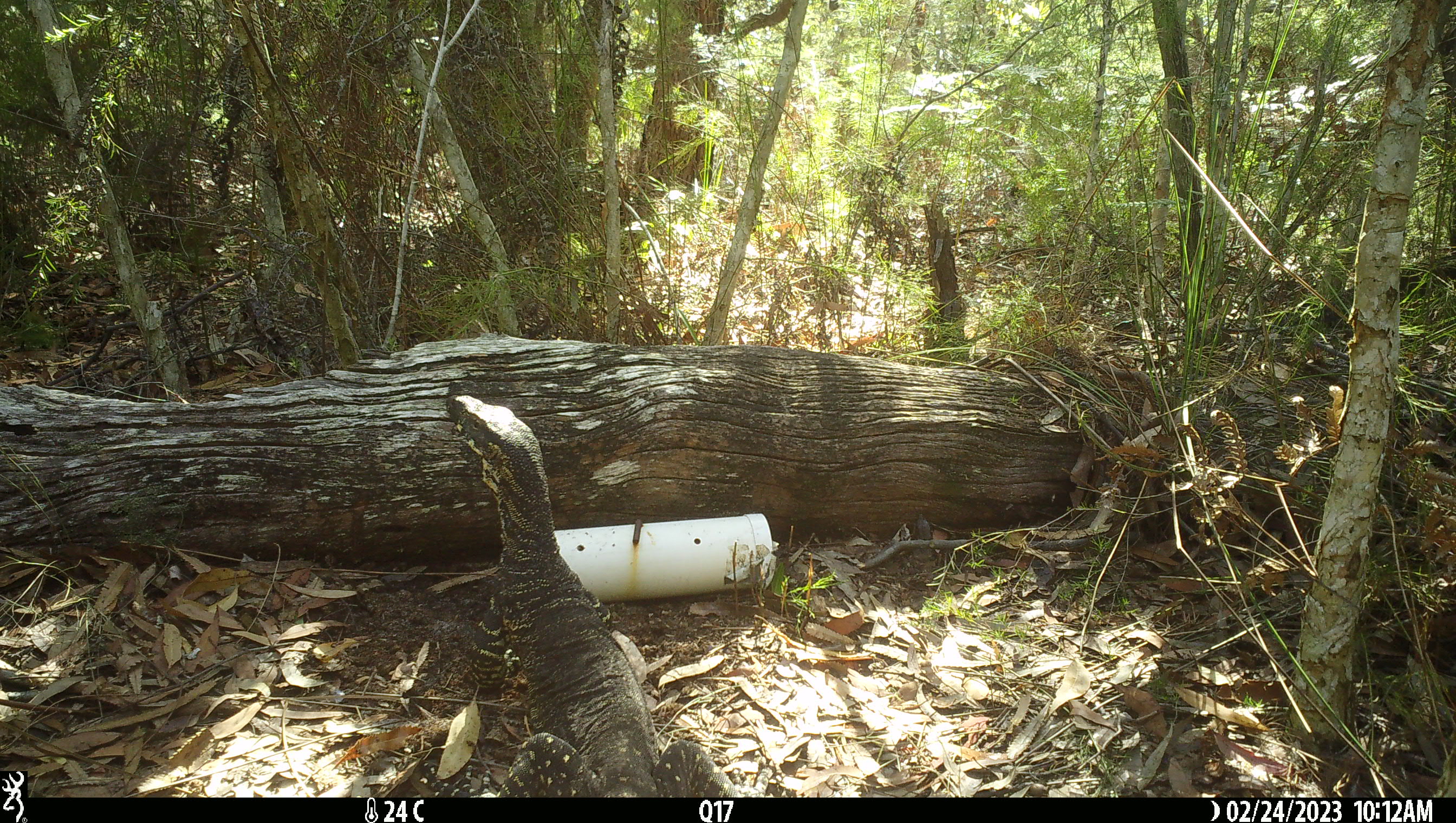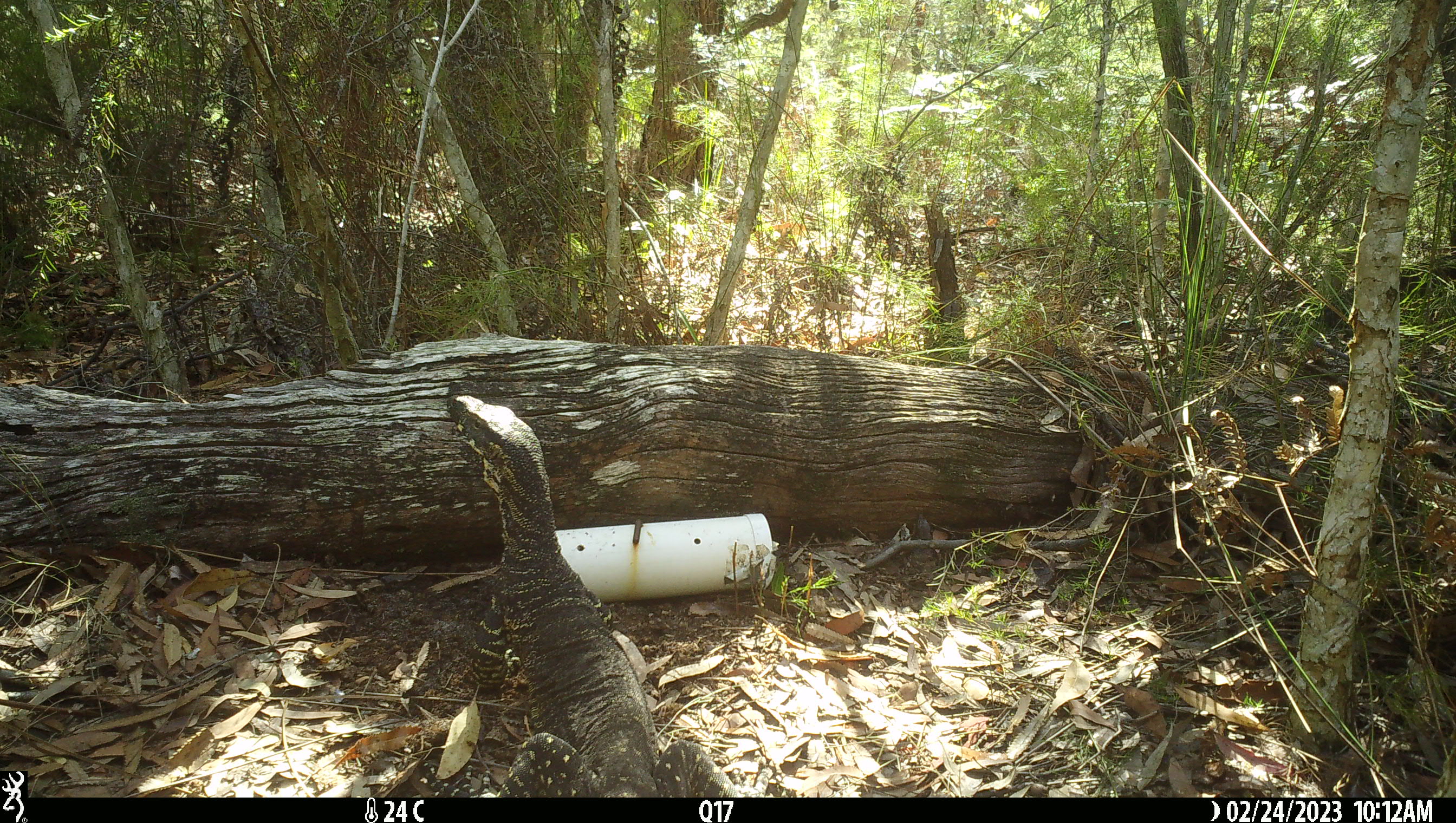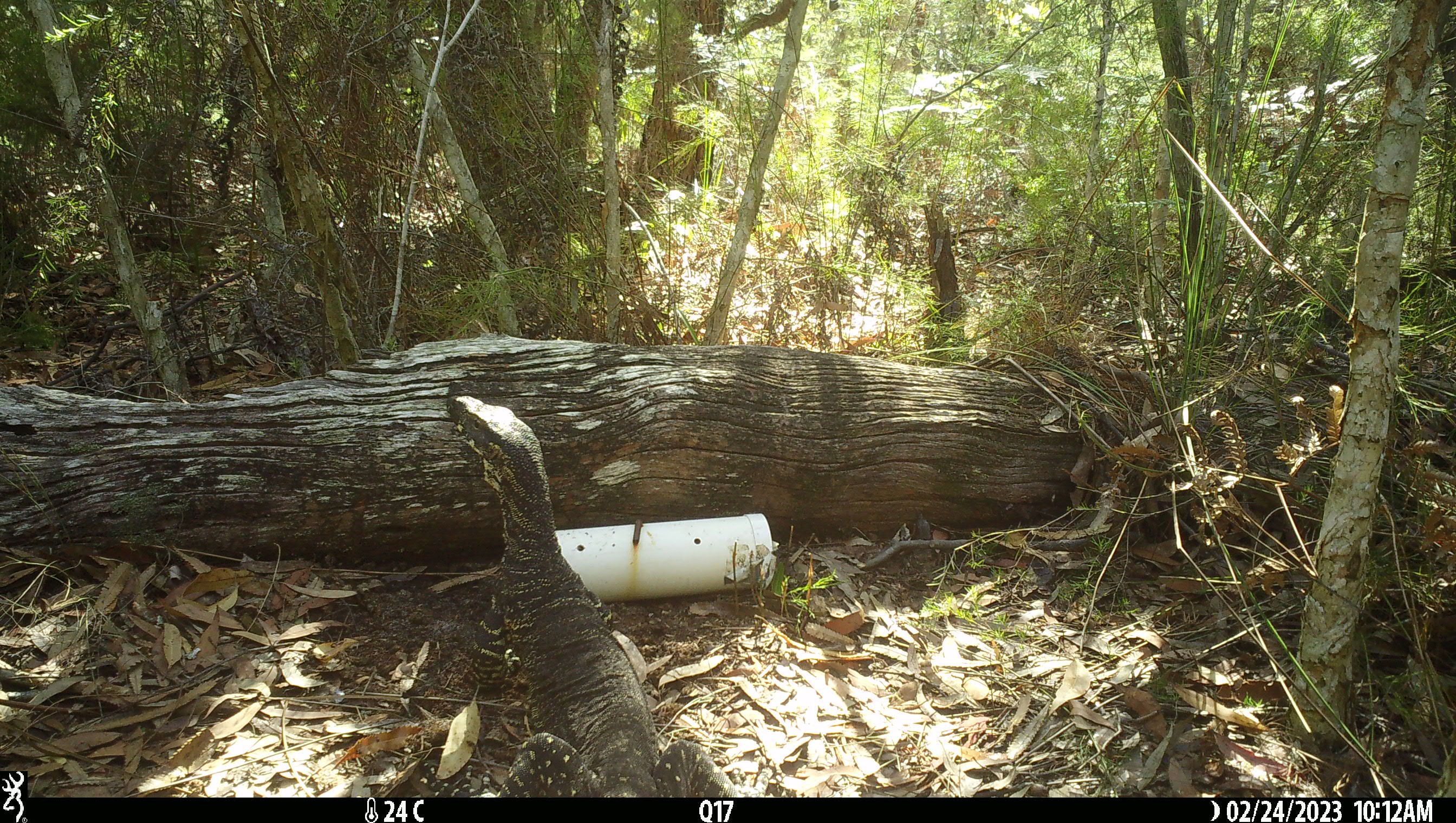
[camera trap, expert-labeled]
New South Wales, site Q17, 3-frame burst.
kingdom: Animalia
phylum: Chordata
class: Reptilia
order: Squamata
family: Varanidae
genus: Varanus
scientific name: Varanus varius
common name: lace monitor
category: goanna